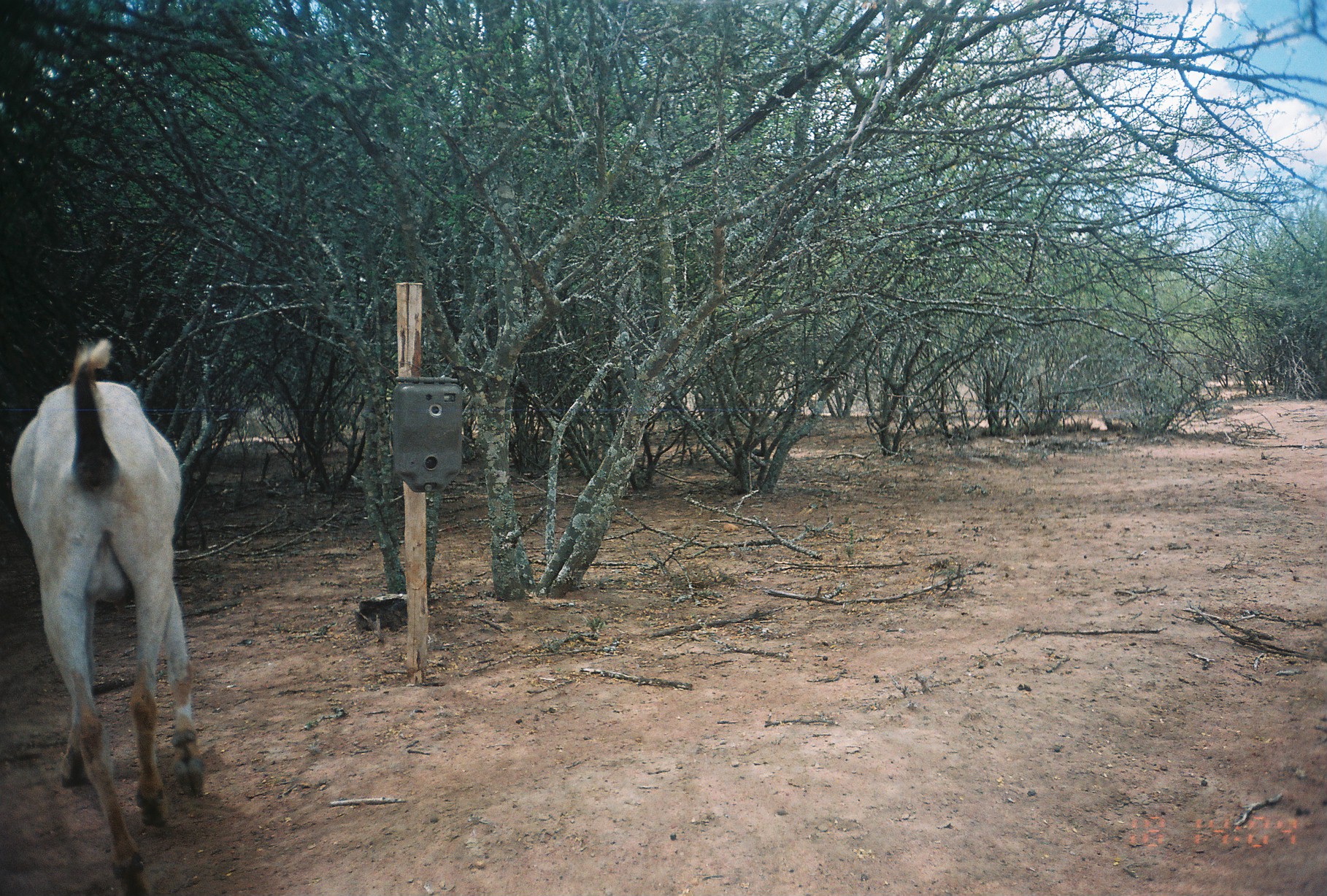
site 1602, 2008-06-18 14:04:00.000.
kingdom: Animalia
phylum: Chordata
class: Mammalia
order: Artiodactyla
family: Bovidae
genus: Capra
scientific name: Capra aegagrus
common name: wild goat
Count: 1.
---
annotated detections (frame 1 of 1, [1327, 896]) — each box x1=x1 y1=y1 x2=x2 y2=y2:
capra aegagrus: x1=8 y1=338 x2=199 y2=896